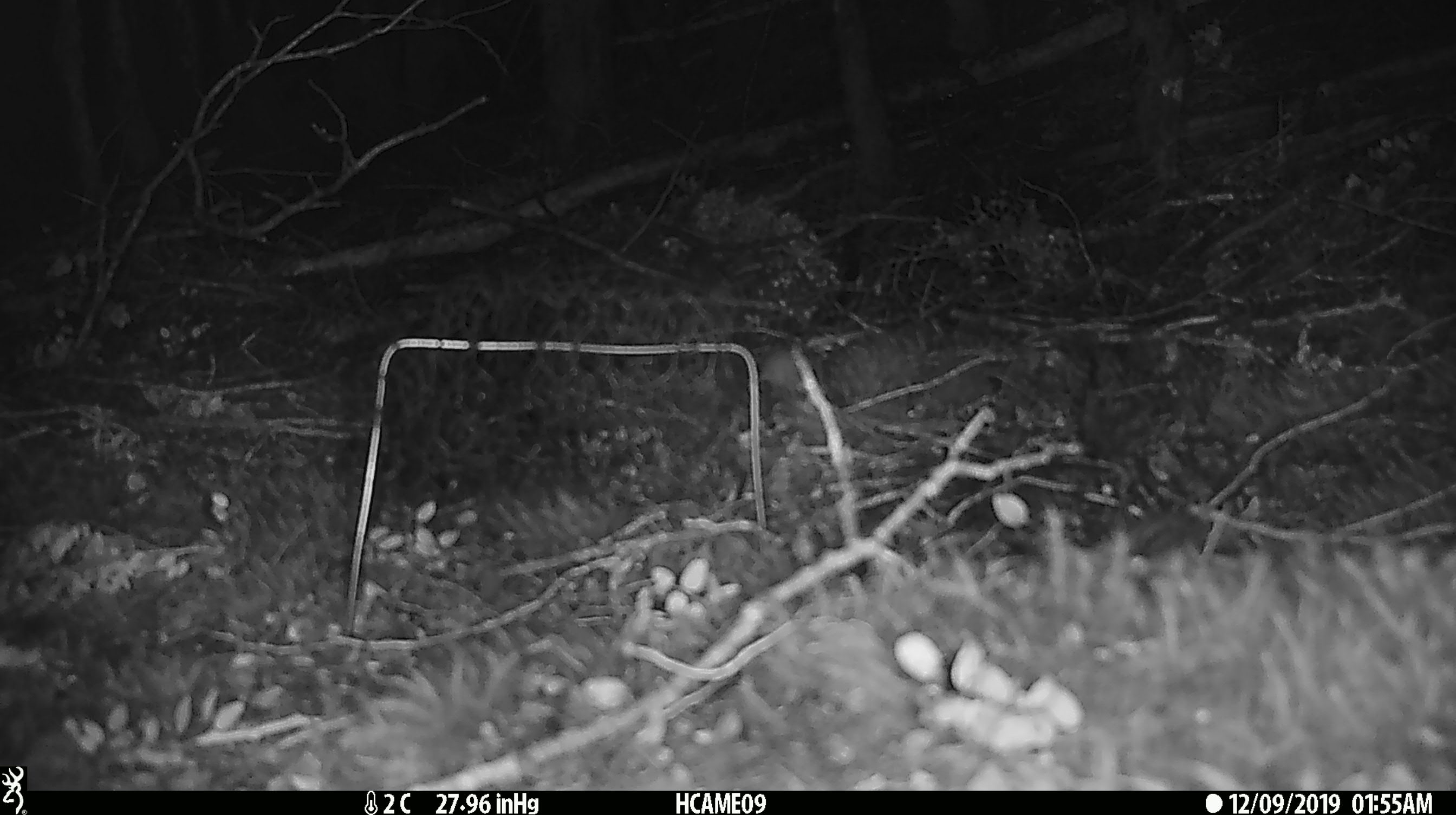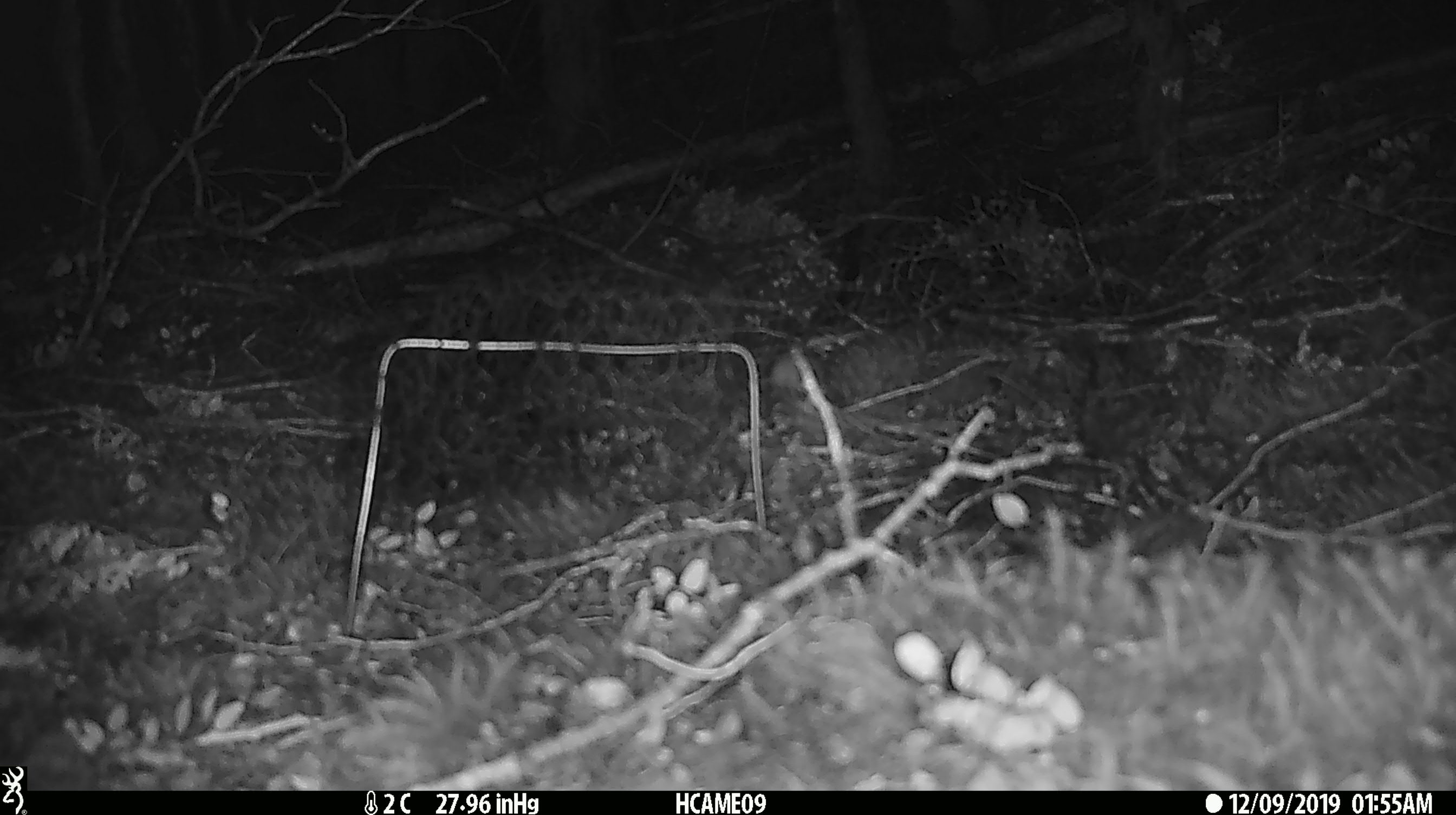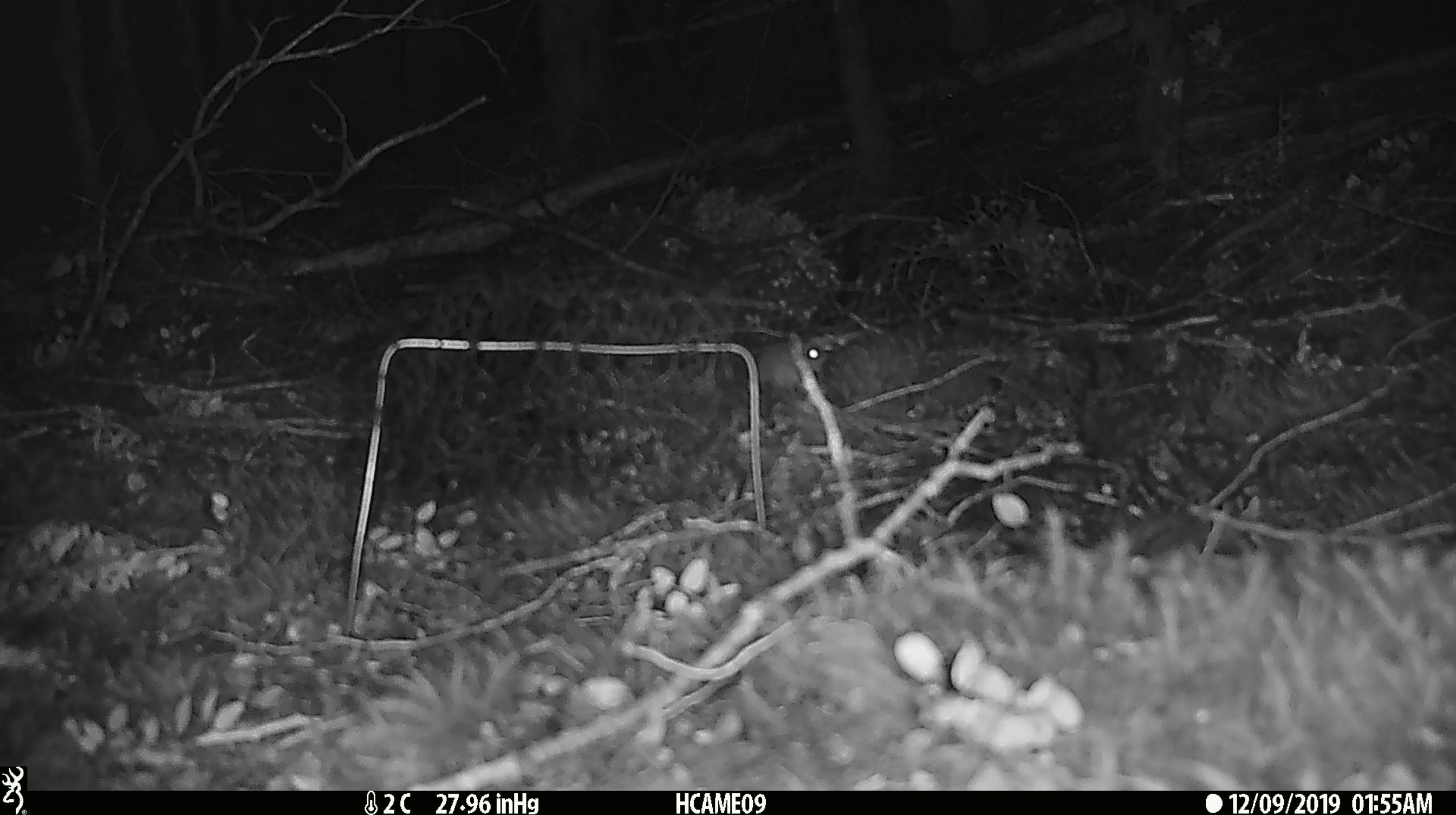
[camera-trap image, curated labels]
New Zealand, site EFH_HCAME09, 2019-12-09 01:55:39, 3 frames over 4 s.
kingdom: Animalia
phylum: Chordata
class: Mammalia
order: Rodentia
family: Muridae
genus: Mus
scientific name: Mus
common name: mouse